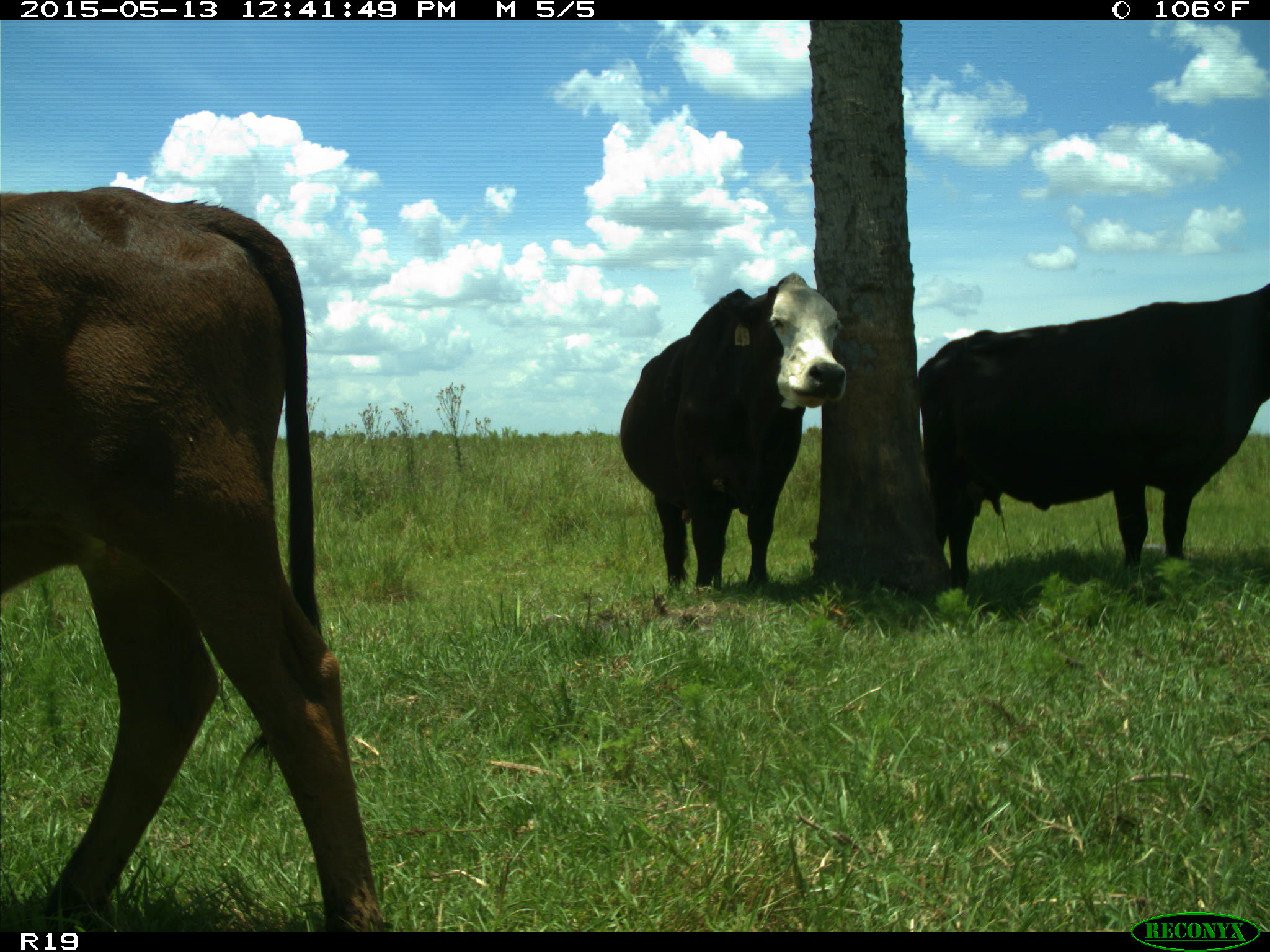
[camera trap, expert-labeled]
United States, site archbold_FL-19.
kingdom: Animalia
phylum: Chordata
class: Mammalia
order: Artiodactyla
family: Bovidae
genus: Bos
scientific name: Bos taurus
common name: domestic cow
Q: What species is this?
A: Bos taurus (domestic cow).